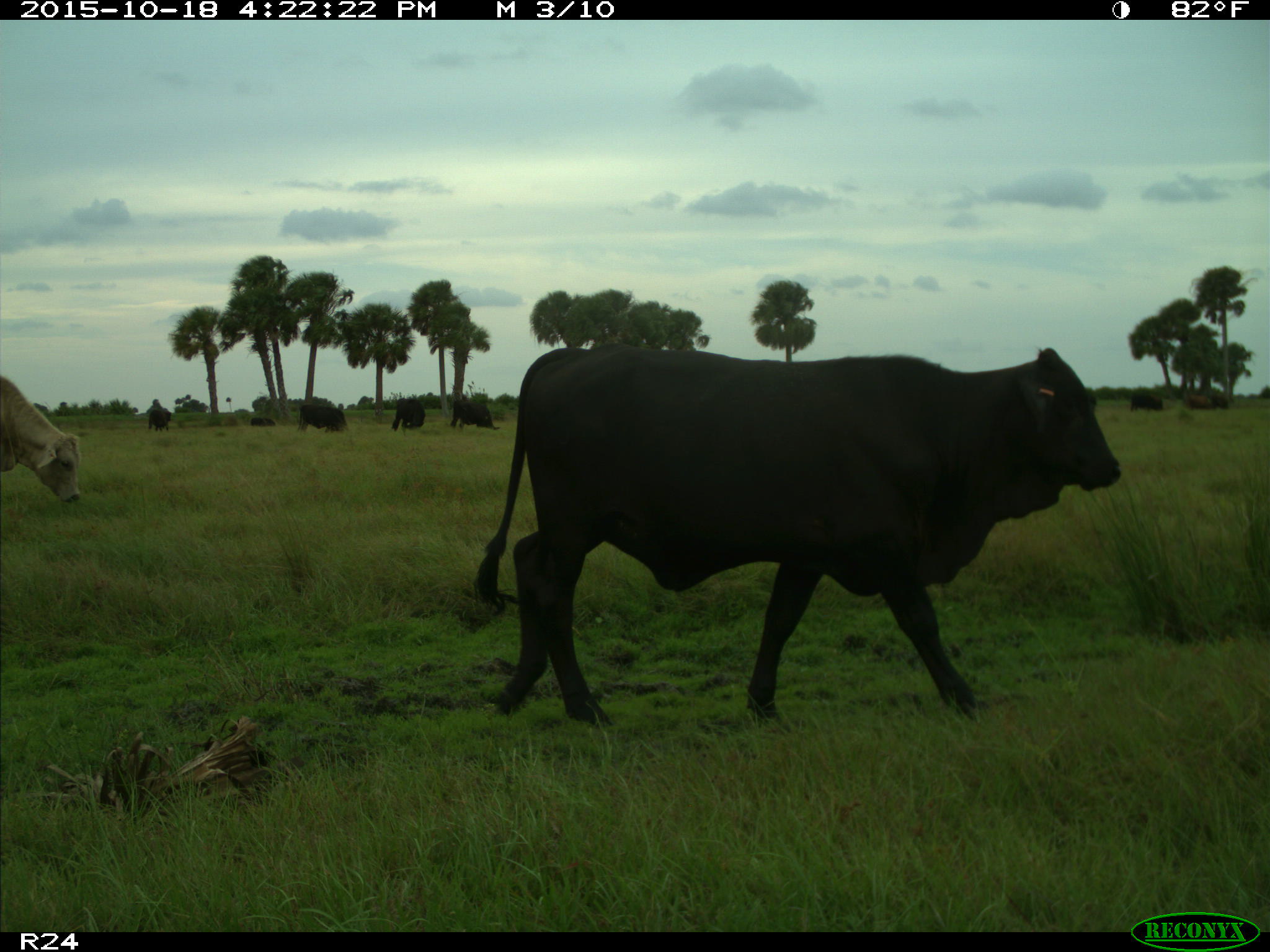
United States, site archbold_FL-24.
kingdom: Animalia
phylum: Chordata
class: Mammalia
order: Artiodactyla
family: Bovidae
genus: Bos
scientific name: Bos taurus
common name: domestic cow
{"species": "Bos taurus (domestic cow)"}